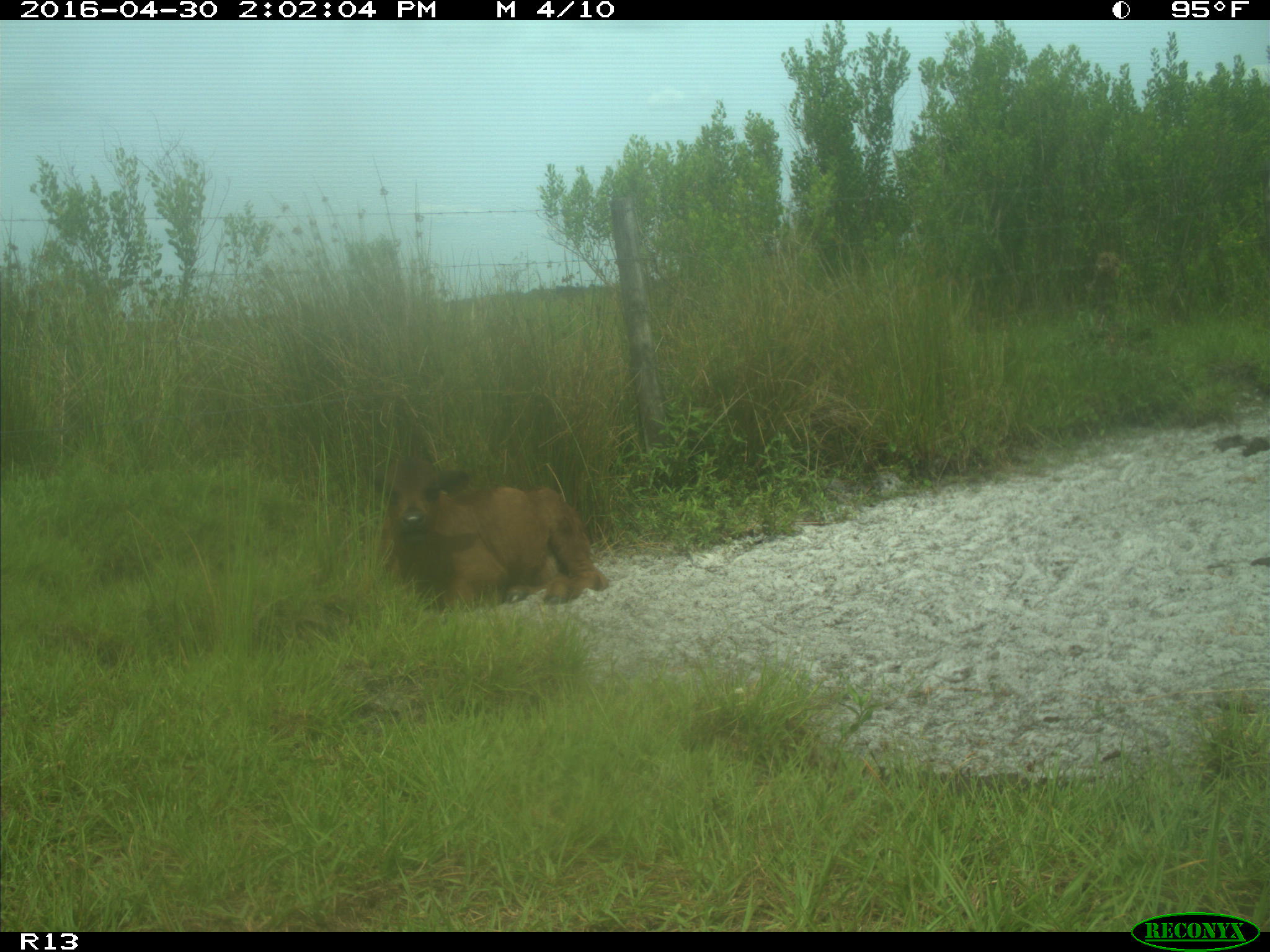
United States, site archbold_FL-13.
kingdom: Animalia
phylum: Chordata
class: Mammalia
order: Artiodactyla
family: Bovidae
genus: Bos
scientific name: Bos taurus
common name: domestic cow